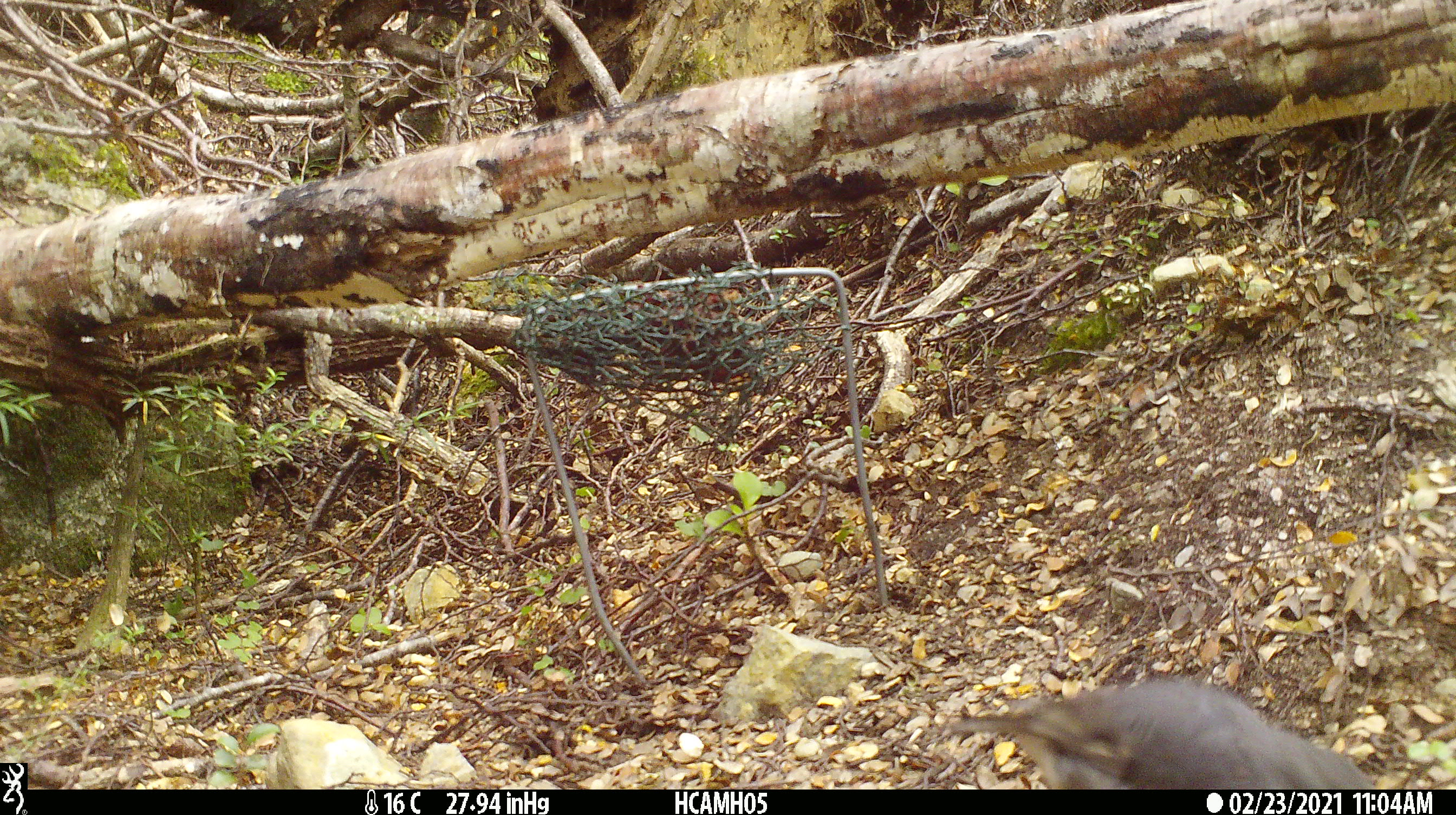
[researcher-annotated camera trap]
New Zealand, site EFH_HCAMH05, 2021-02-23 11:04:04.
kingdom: Animalia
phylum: Chordata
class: Aves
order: Passeriformes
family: Petroicidae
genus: Petroica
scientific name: Petroica australis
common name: new zealand robin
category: robin